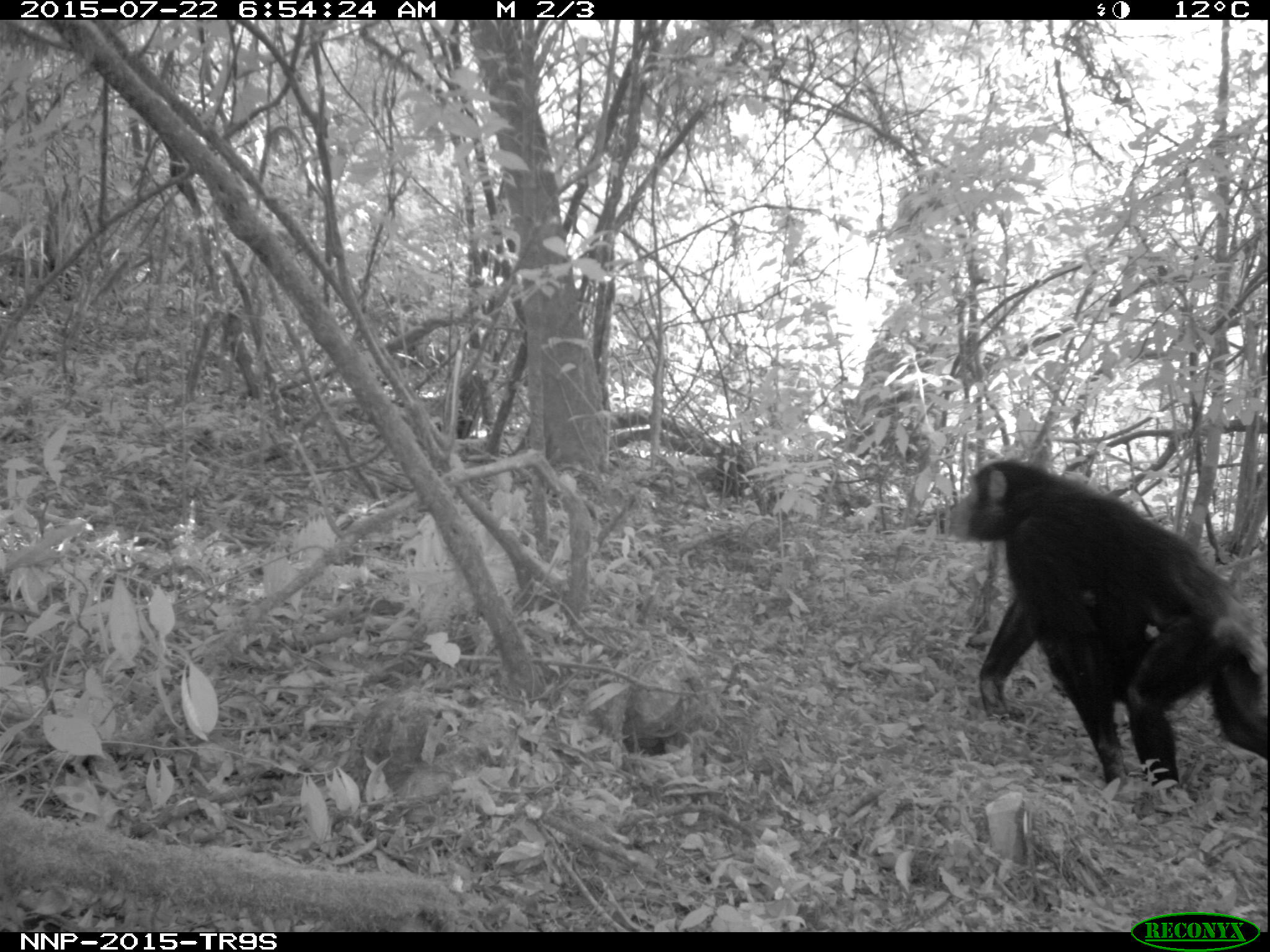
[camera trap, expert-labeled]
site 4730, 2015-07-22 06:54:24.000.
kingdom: Animalia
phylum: Chordata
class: Mammalia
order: Primates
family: Hominidae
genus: Pan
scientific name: Pan troglodytes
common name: chimpanzee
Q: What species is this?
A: Pan troglodytes (chimpanzee).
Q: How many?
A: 2.